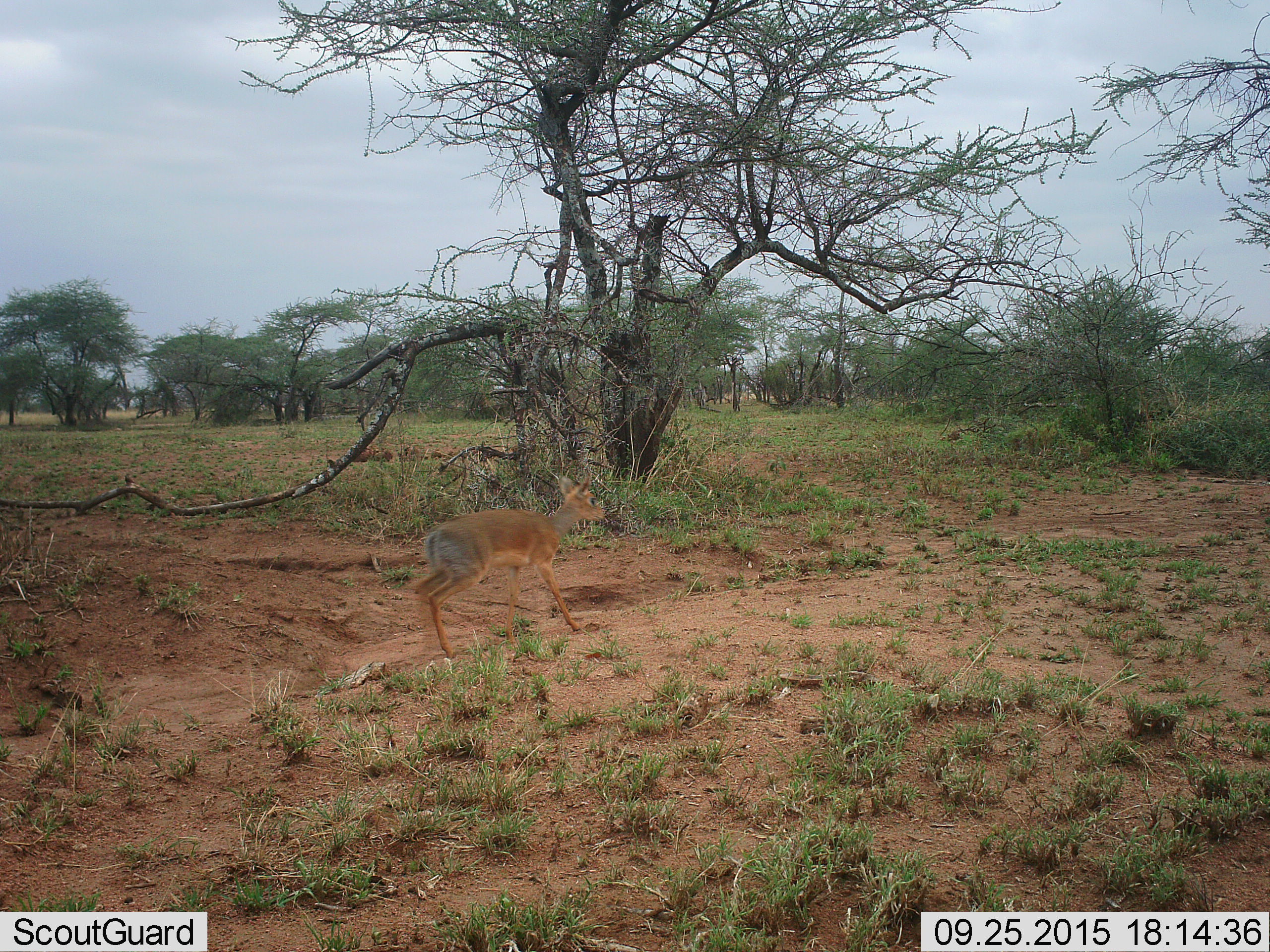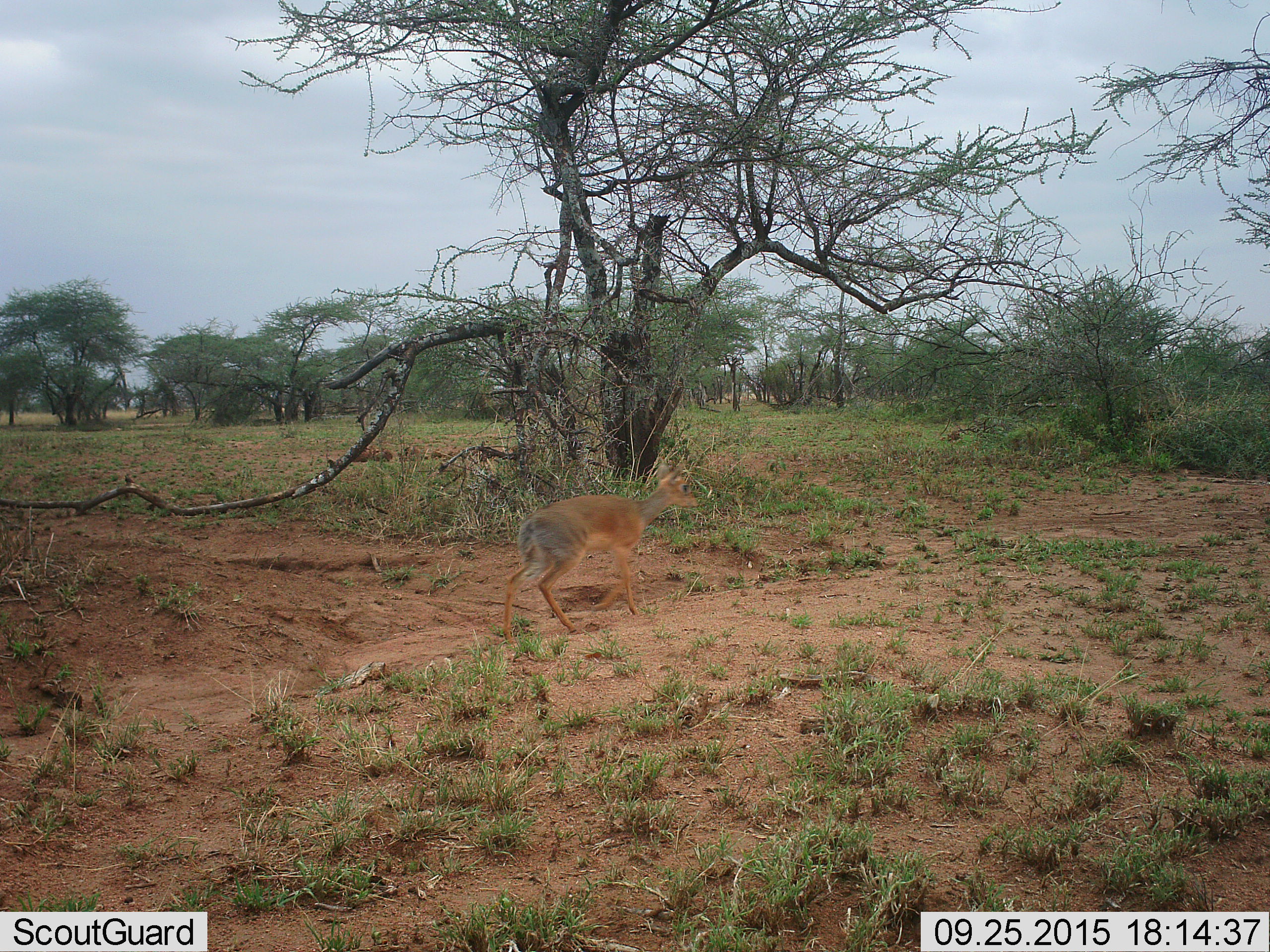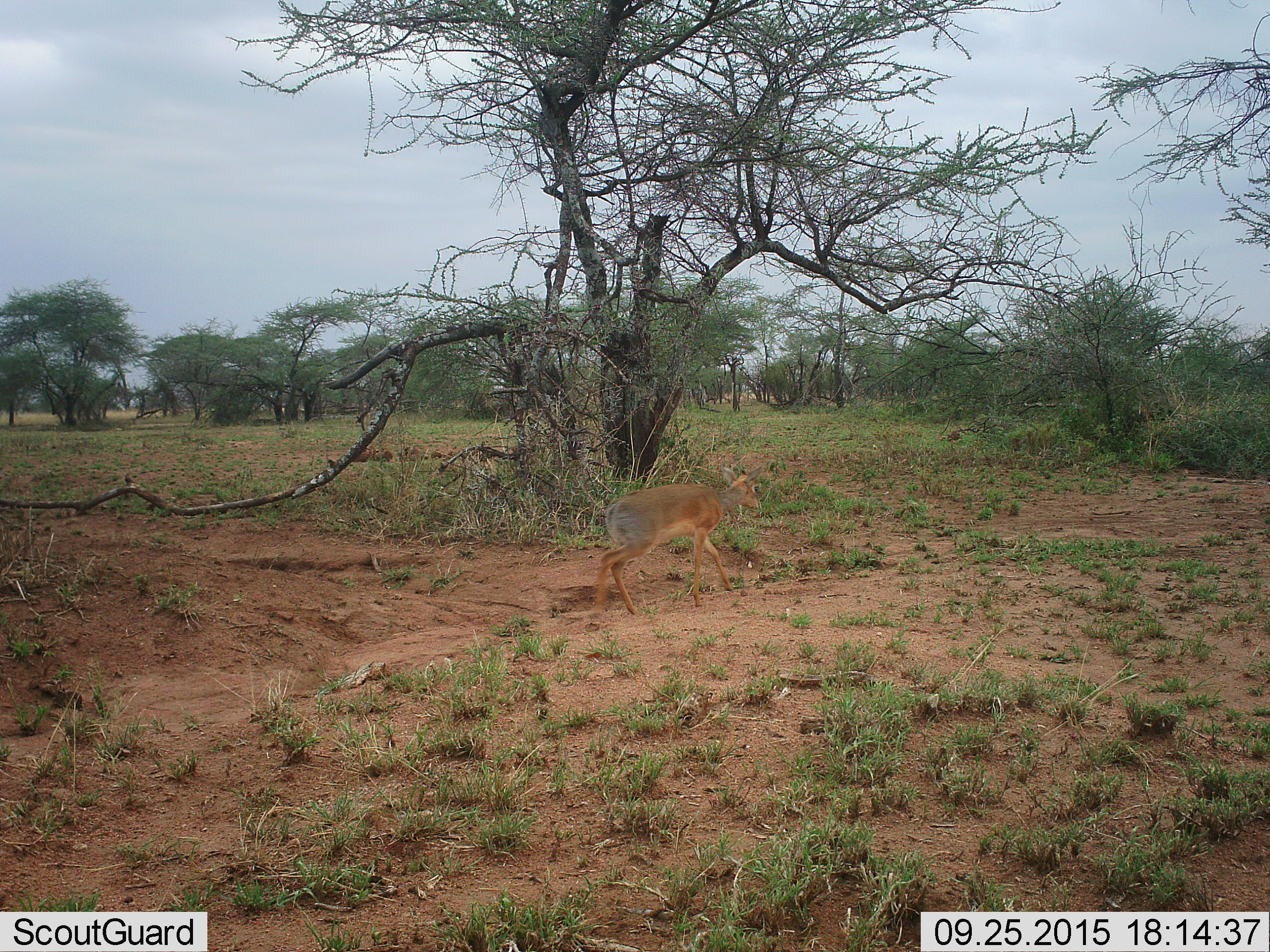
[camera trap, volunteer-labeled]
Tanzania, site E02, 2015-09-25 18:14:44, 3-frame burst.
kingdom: Animalia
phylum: Chordata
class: Mammalia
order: Artiodactyla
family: Bovidae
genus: Madoqua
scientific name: Madoqua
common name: dikdik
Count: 1.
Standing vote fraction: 0%.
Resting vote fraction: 0%.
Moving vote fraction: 100%.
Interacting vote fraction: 0%.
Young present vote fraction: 0%.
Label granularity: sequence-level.